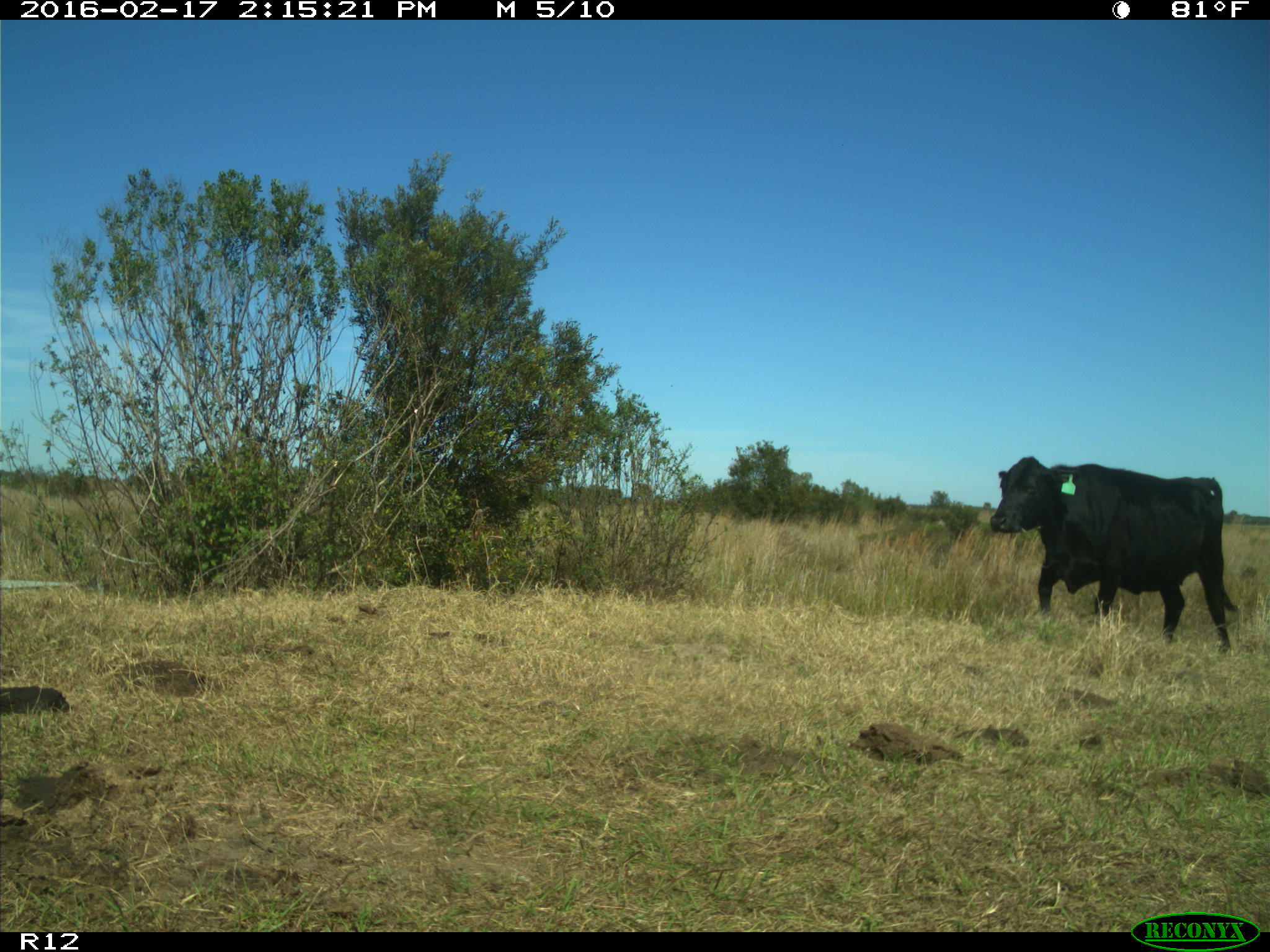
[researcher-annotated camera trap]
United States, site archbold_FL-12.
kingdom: Animalia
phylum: Chordata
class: Mammalia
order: Artiodactyla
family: Bovidae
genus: Bos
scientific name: Bos taurus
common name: domestic cow